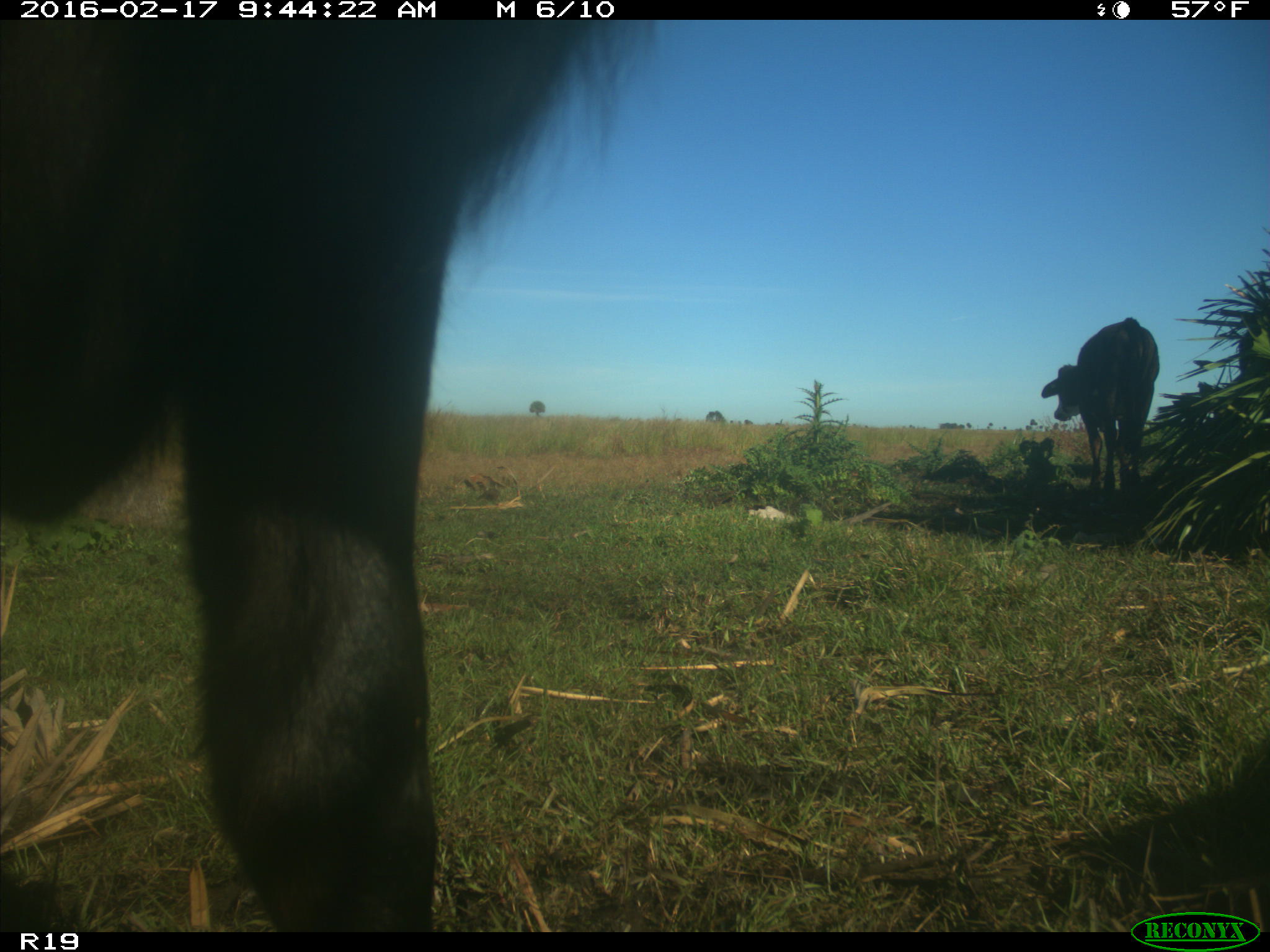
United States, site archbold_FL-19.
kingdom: Animalia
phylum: Chordata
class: Mammalia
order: Artiodactyla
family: Bovidae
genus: Bos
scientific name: Bos taurus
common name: domestic cow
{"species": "Bos taurus (domestic cow)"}